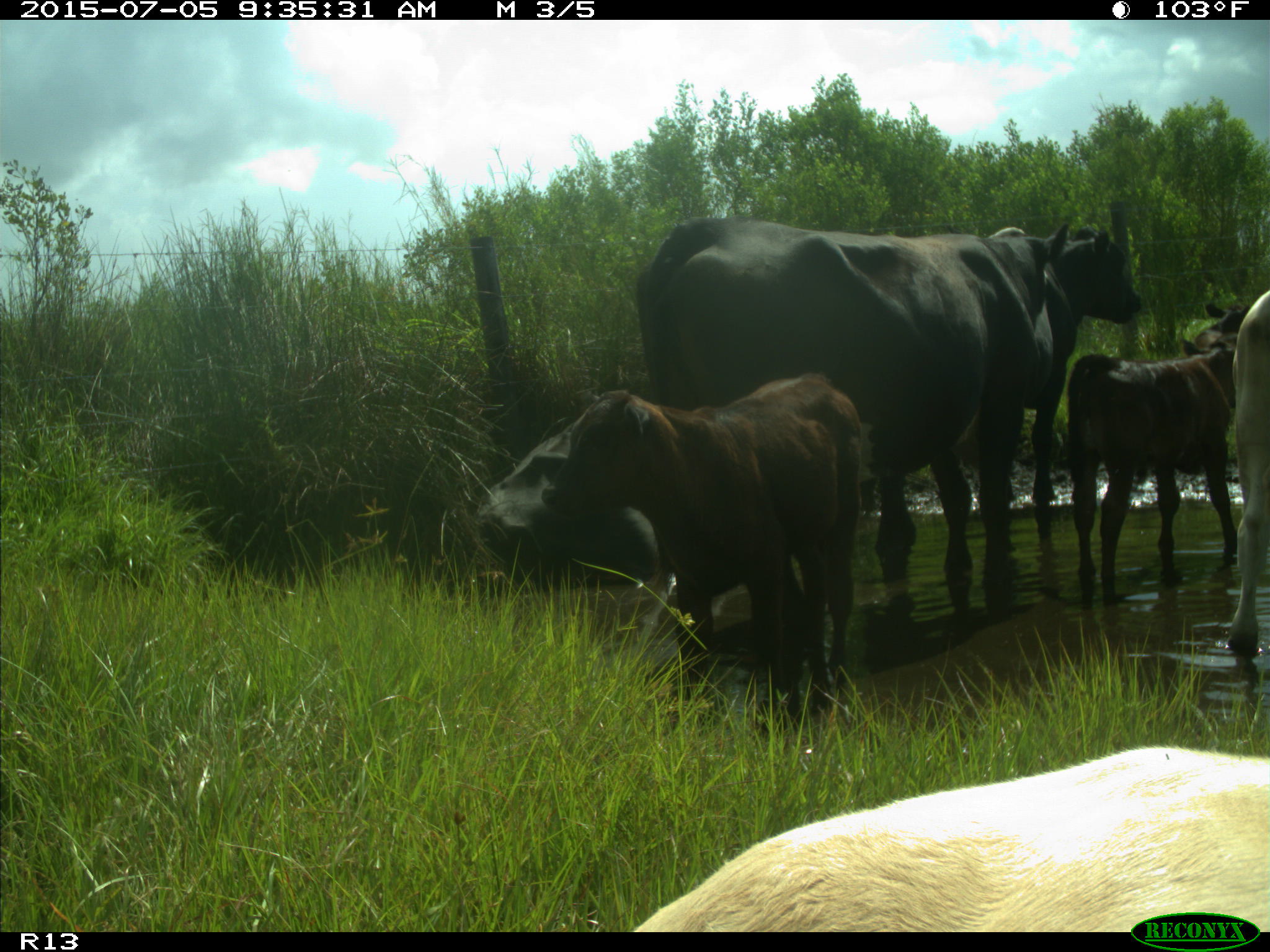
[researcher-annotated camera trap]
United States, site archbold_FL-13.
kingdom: Animalia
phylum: Chordata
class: Mammalia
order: Artiodactyla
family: Bovidae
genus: Bos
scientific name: Bos taurus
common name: domestic cow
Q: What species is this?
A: Bos taurus (domestic cow).